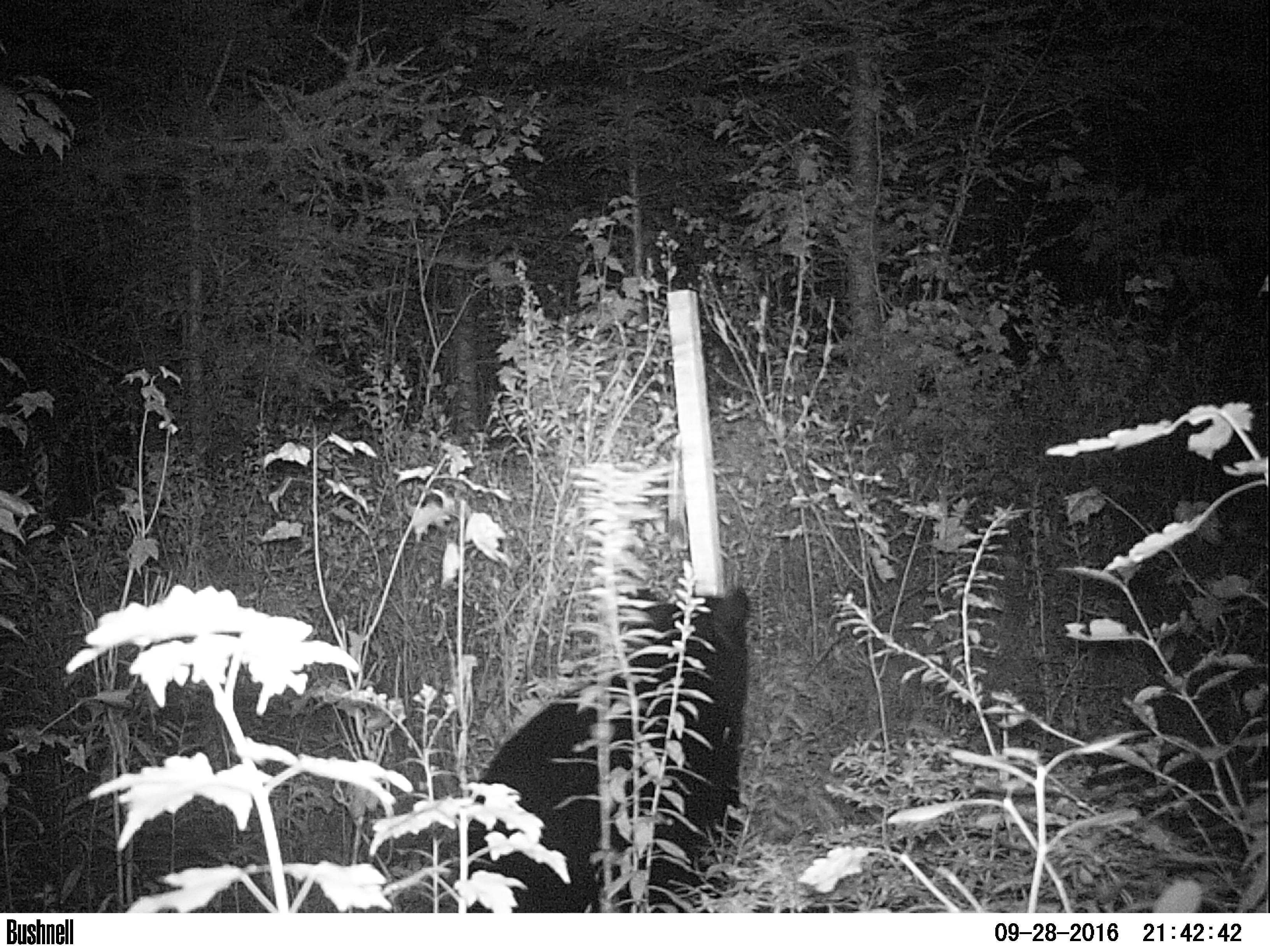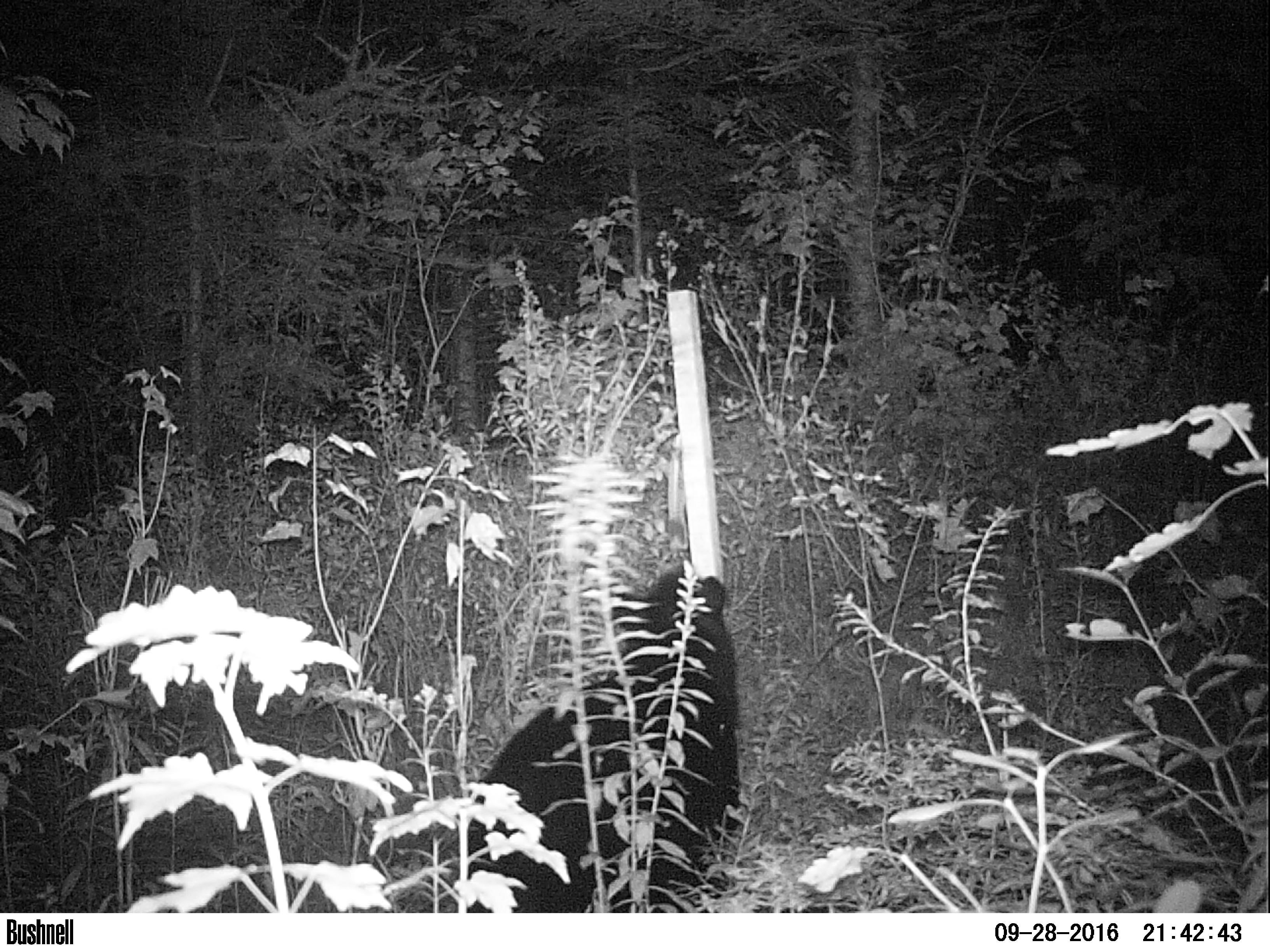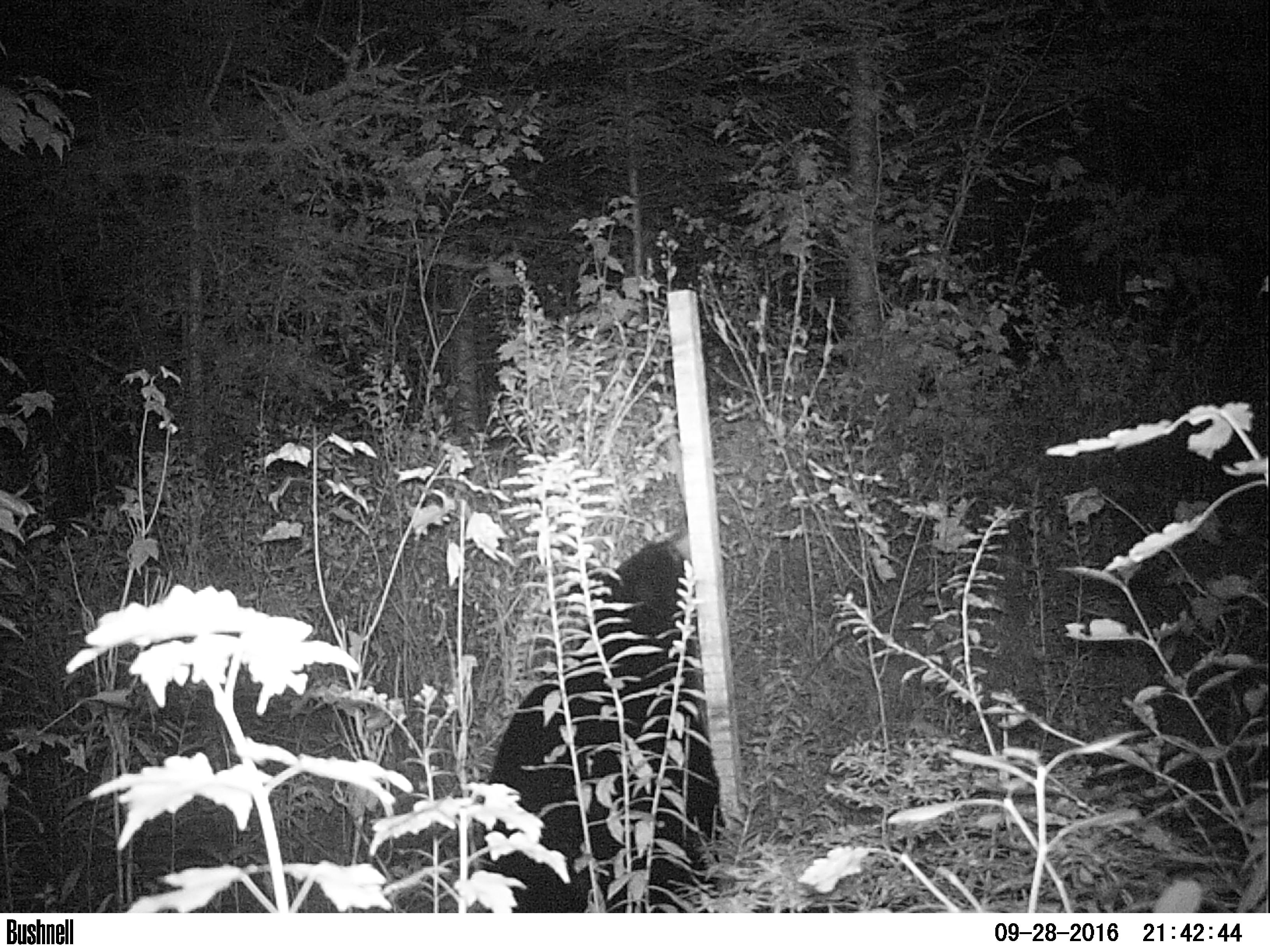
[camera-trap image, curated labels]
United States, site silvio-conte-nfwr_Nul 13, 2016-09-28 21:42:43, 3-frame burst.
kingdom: Animalia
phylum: Chordata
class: Mammalia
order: Carnivora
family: Ursidae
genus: Ursus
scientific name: Ursus americanus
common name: black bear